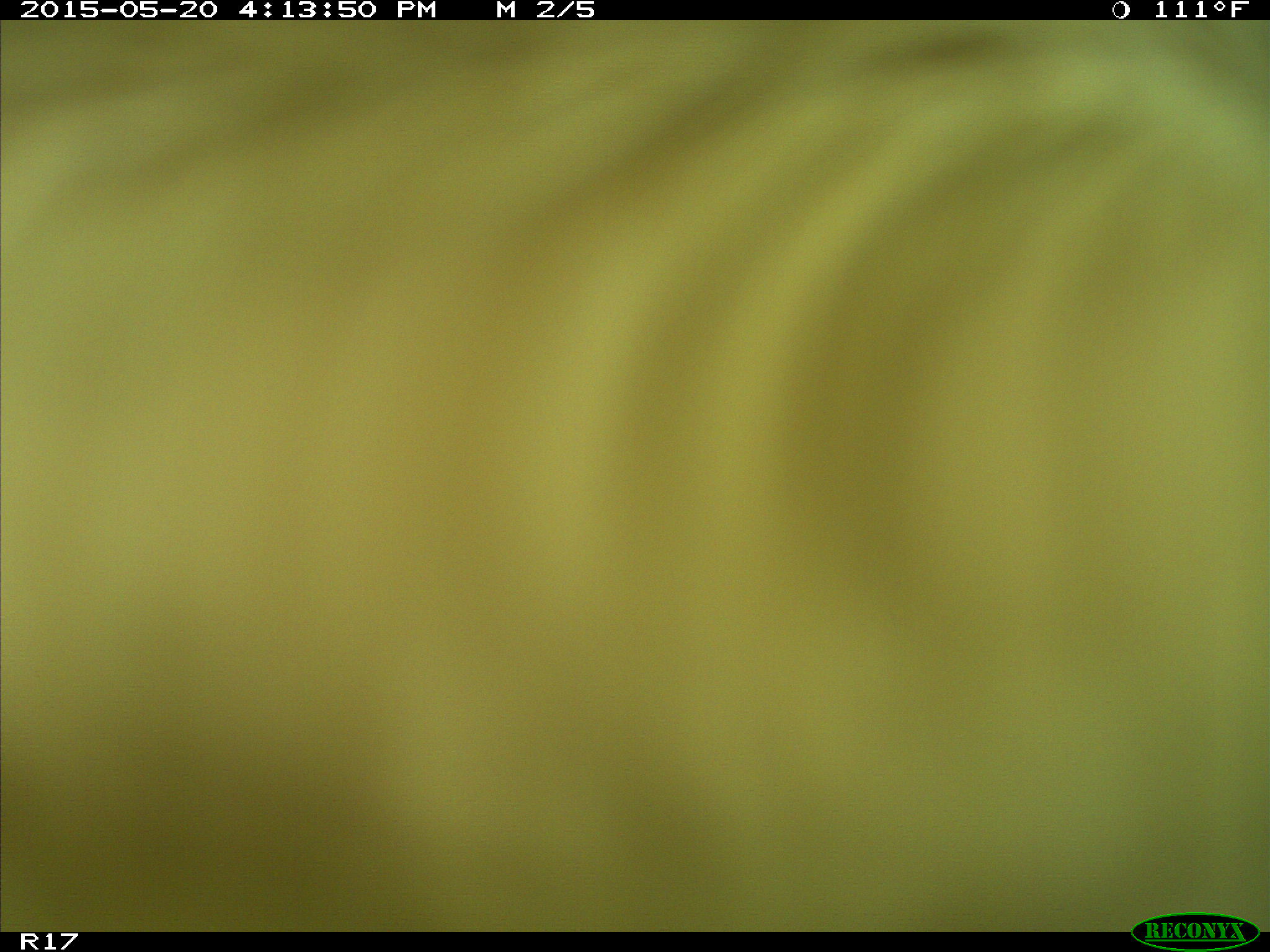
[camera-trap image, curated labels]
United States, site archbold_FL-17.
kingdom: Animalia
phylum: Chordata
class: Mammalia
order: Artiodactyla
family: Bovidae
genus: Bos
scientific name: Bos taurus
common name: domestic cow